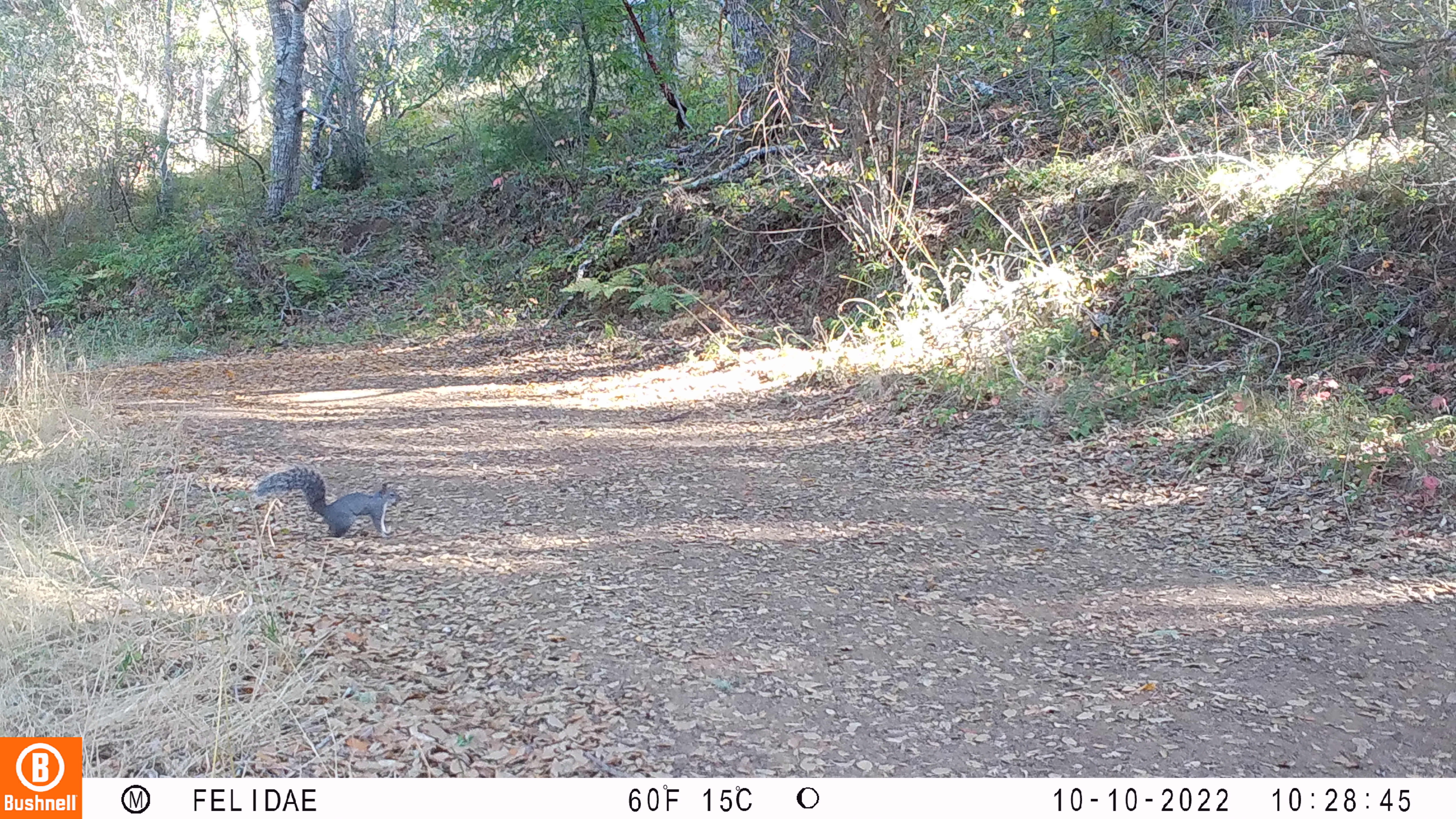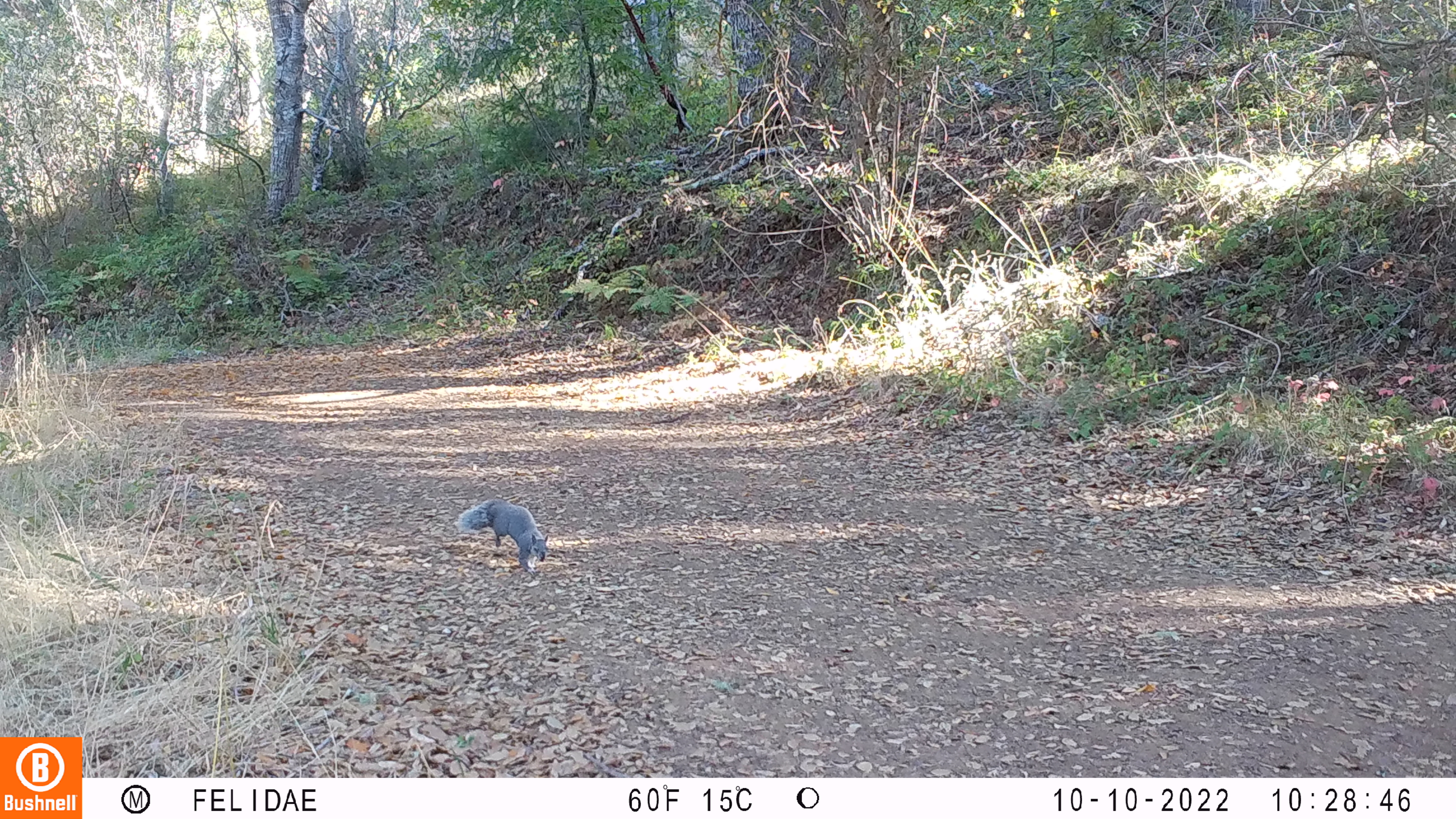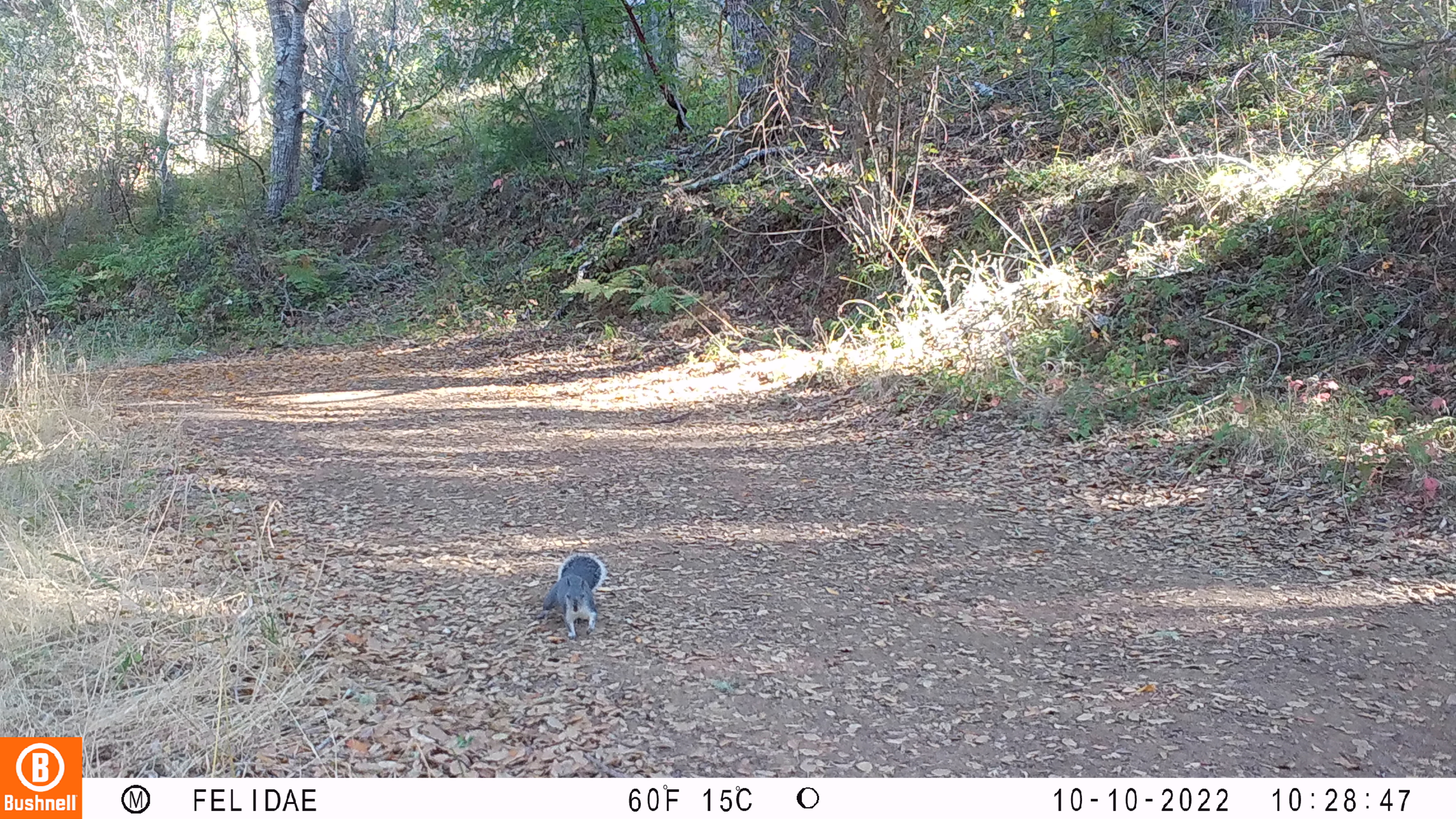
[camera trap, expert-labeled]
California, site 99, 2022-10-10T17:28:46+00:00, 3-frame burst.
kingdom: Animalia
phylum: Chordata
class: Mammalia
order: Rodentia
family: Sciuridae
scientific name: Sciuridae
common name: squirrel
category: unknown squirrel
Unknown squirrel (squirrel) (Sciuridae).